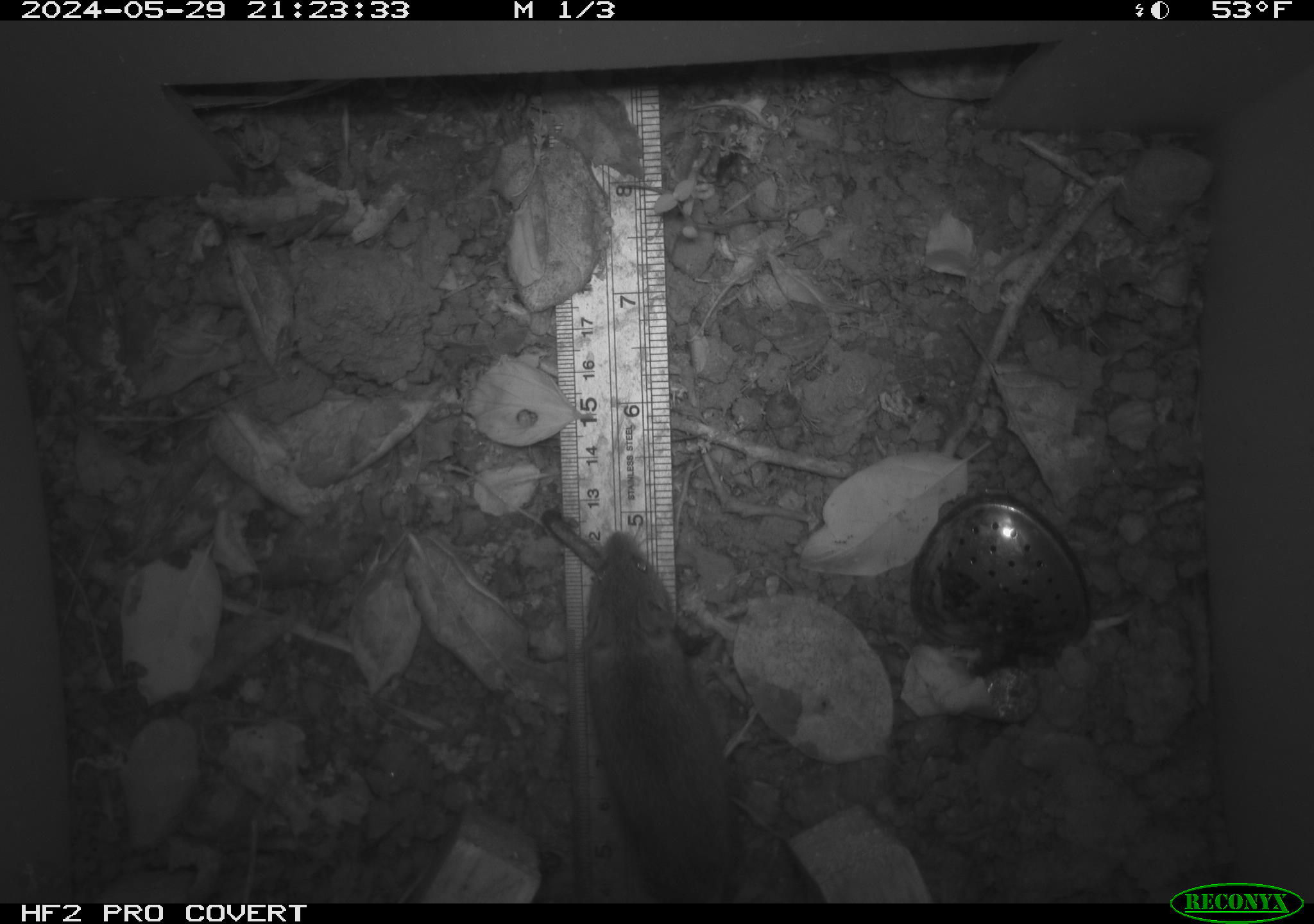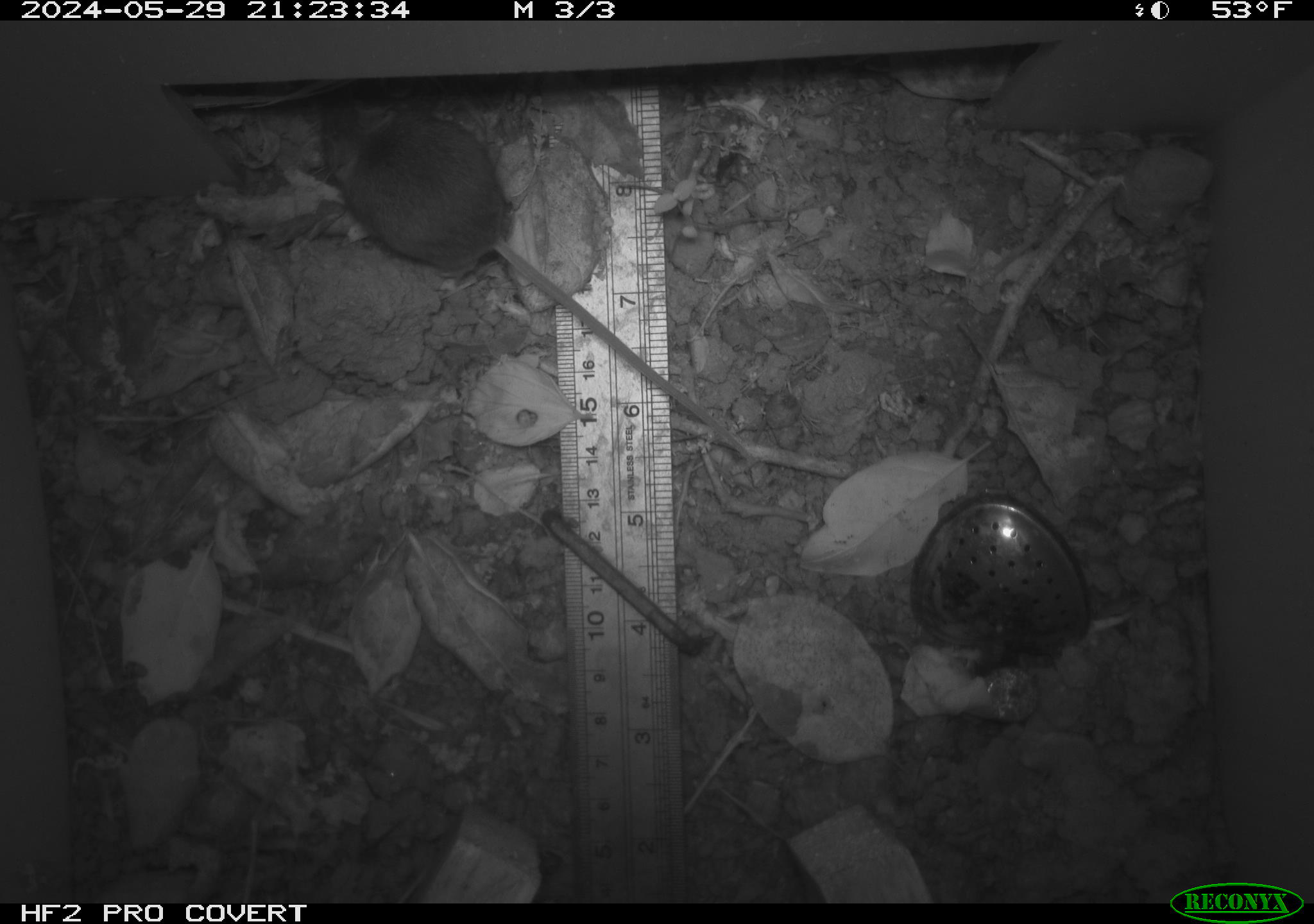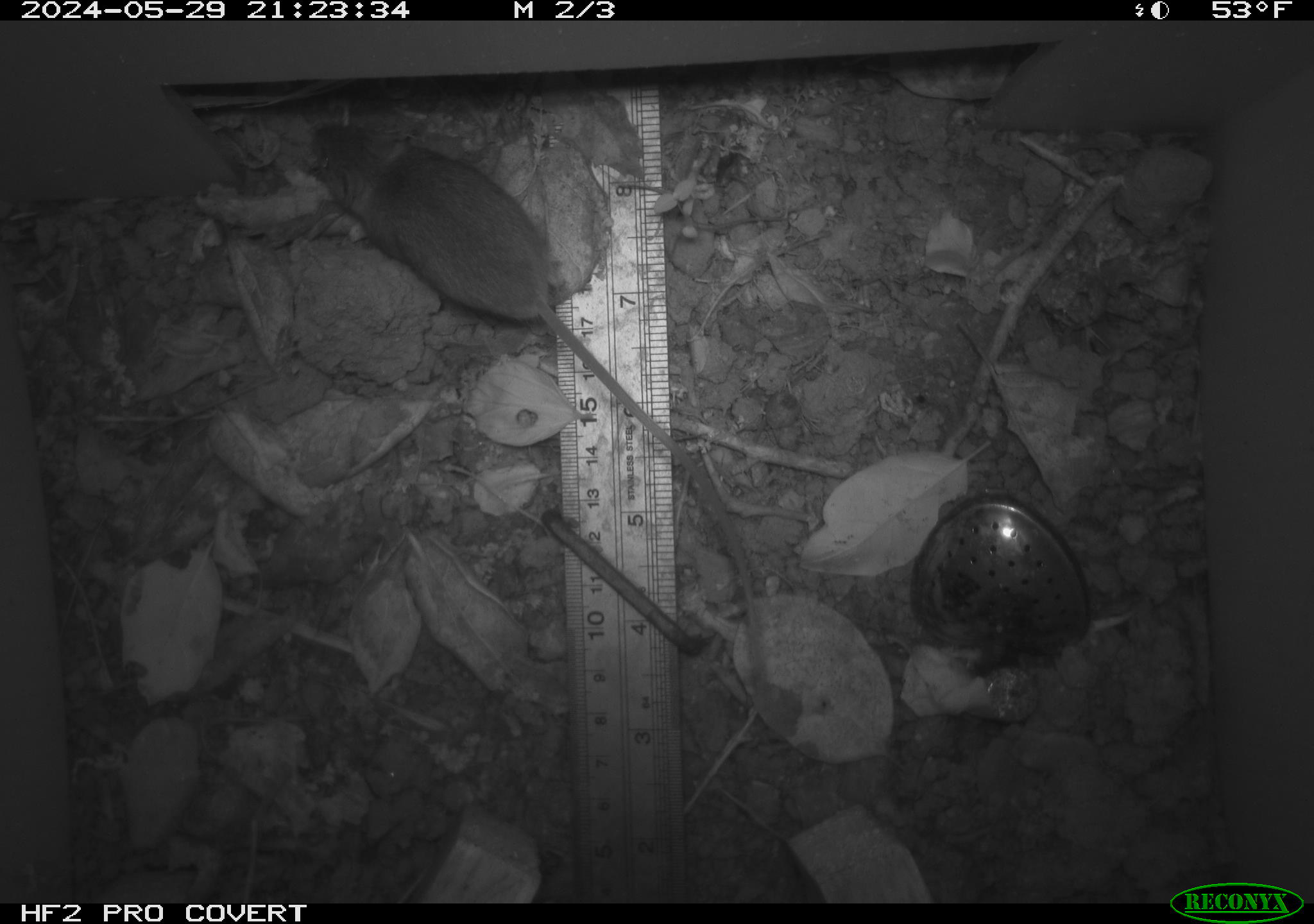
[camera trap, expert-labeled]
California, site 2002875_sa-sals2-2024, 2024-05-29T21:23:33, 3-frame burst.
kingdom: Animalia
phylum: Chordata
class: Mammalia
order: Rodentia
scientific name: Rodentia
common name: mouse species